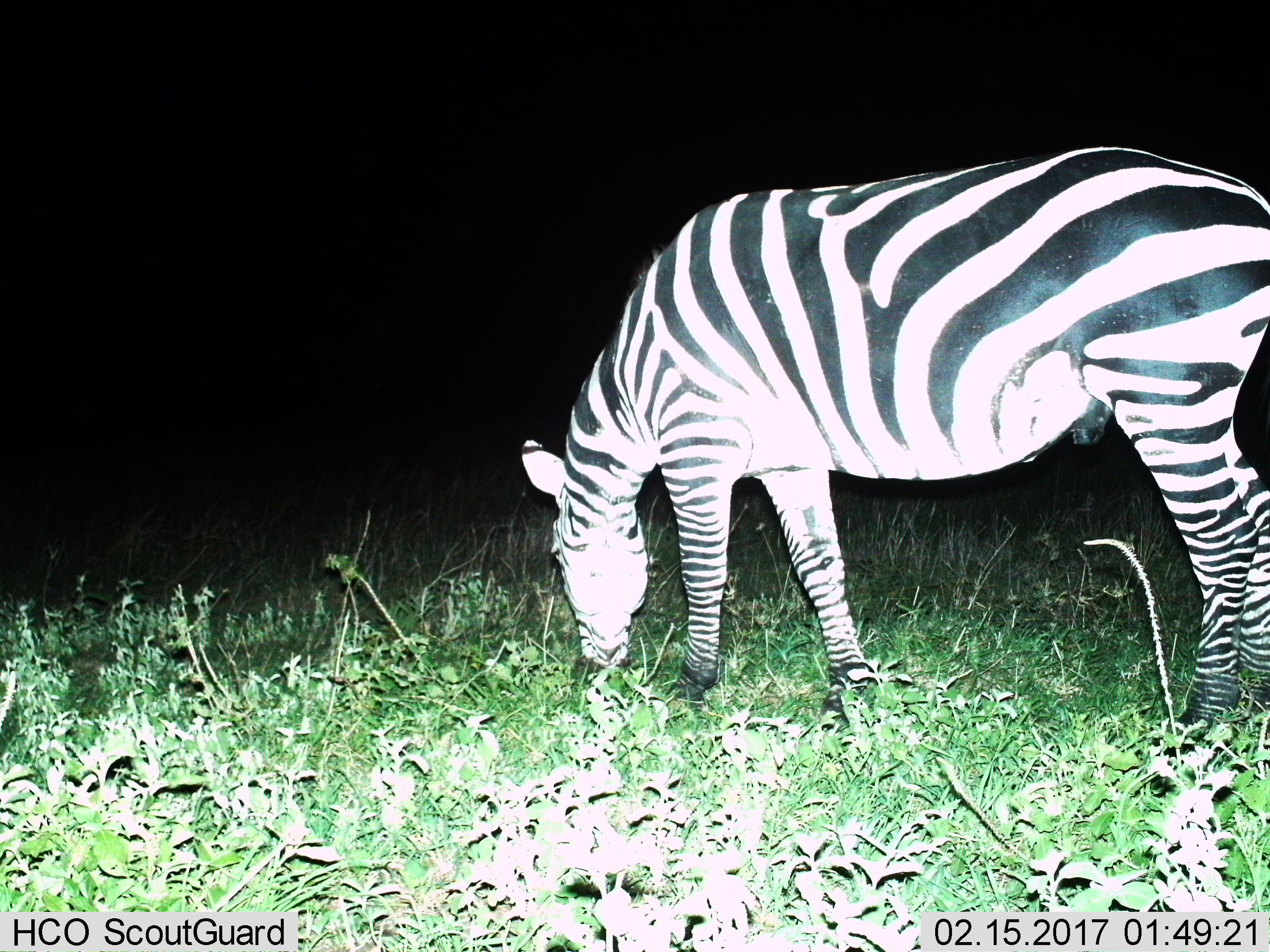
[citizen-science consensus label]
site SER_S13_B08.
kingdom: Animalia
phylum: Chordata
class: Mammalia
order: Perissodactyla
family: Equidae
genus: Equus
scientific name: Equus quagga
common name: plains zebra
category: zebraplains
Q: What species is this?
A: Zebraplains (plains zebra) (Equus quagga).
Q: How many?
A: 1.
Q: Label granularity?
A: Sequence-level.